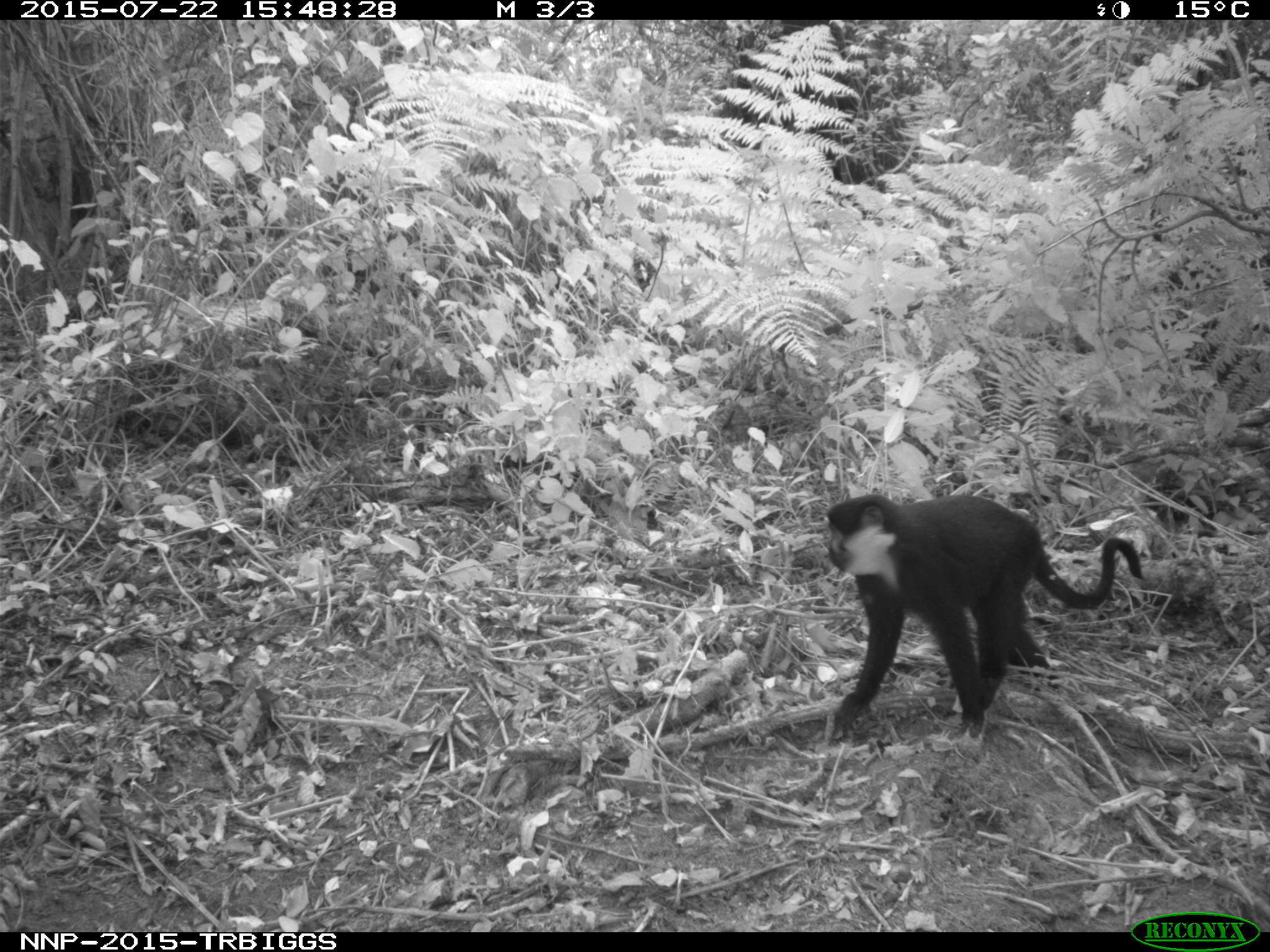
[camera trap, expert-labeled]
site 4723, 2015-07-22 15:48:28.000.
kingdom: Animalia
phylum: Chordata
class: Mammalia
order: Primates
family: Cercopithecidae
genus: Allochrocebus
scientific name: Allochrocebus lhoesti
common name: l'hoest's monkey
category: cercopithecus lhoesti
Cercopithecus lhoesti (l'hoest's monkey) (Allochrocebus lhoesti), count 1.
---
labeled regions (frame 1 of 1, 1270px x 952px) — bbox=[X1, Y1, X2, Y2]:
cercopithecus lhoesti: bbox=[824, 493, 1146, 750]